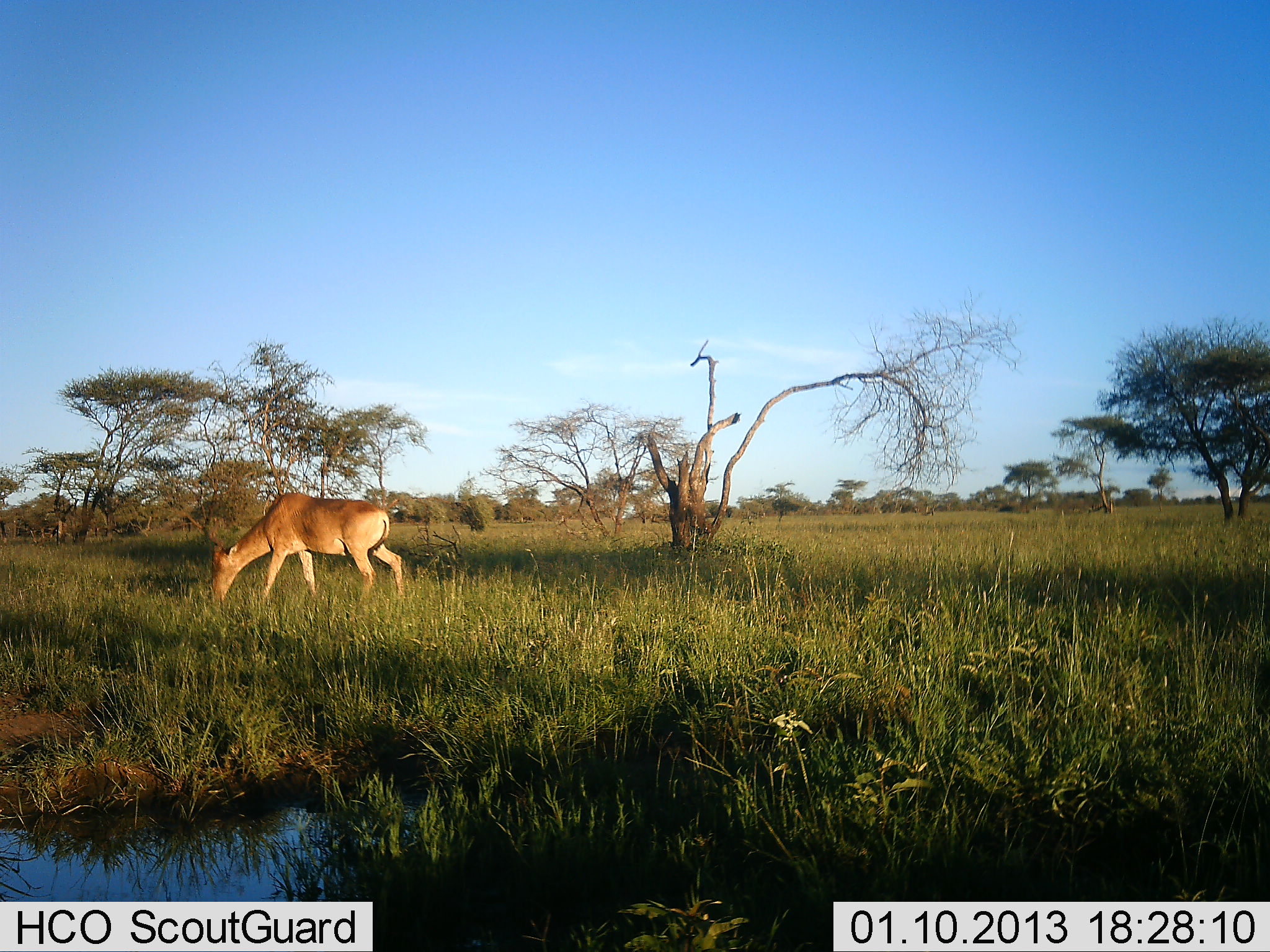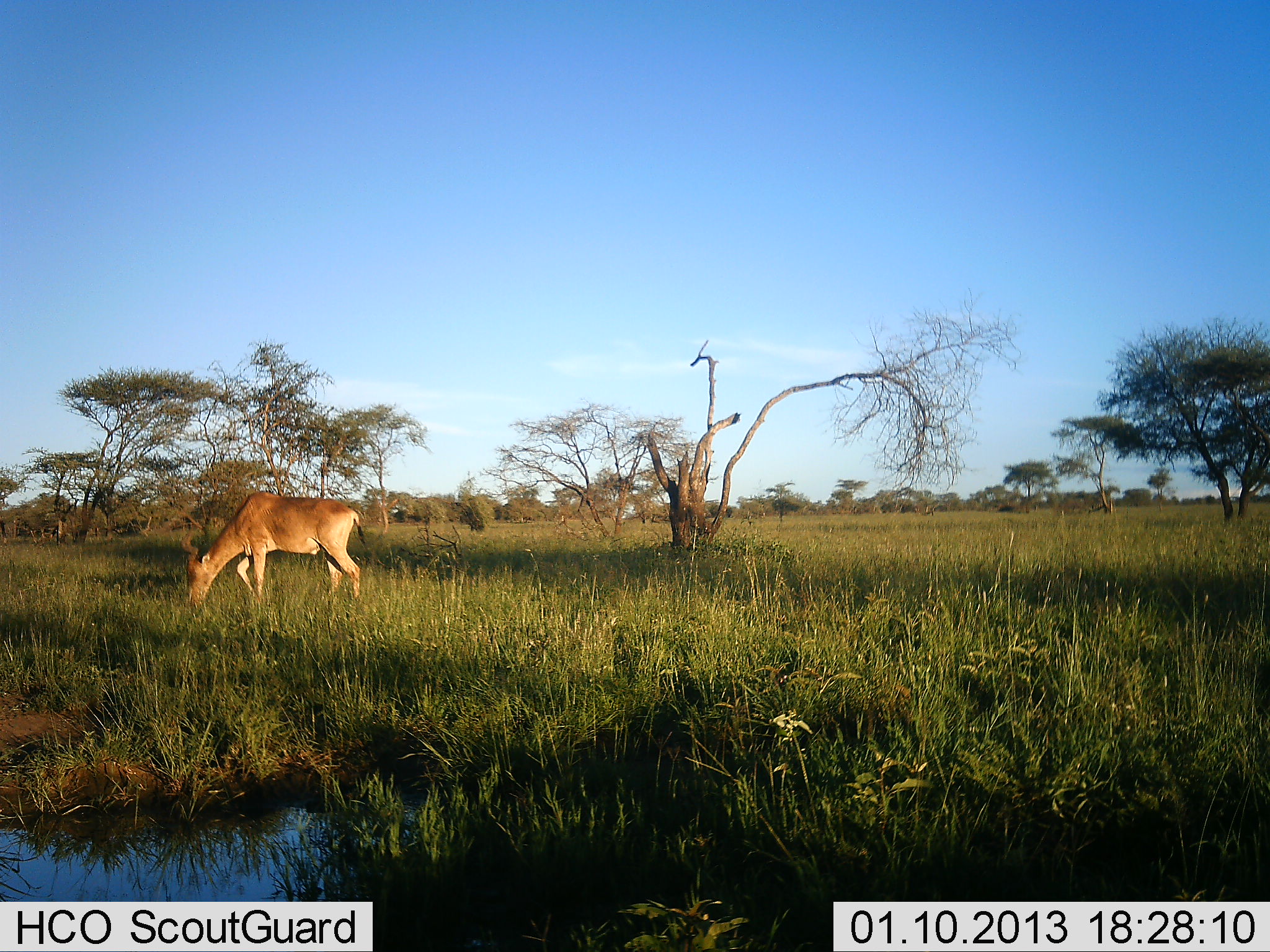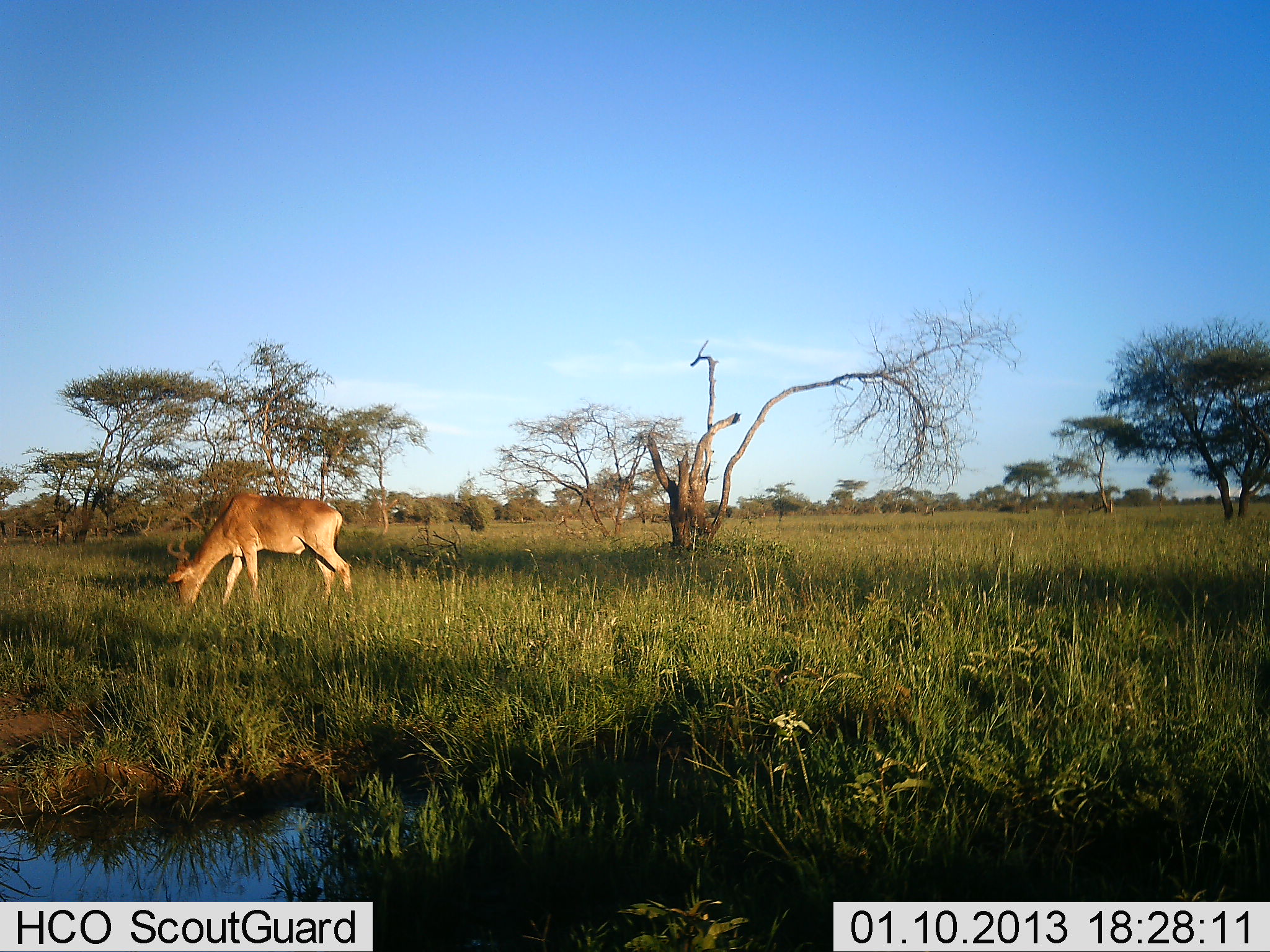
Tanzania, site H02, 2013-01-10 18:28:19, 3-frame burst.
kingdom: Animalia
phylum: Chordata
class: Mammalia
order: Artiodactyla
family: Bovidae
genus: Alcelaphus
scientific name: Alcelaphus buselaphus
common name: hartebeest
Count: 1.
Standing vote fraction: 12%.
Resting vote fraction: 0%.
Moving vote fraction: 19%.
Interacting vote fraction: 0%.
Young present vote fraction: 0%.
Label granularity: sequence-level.